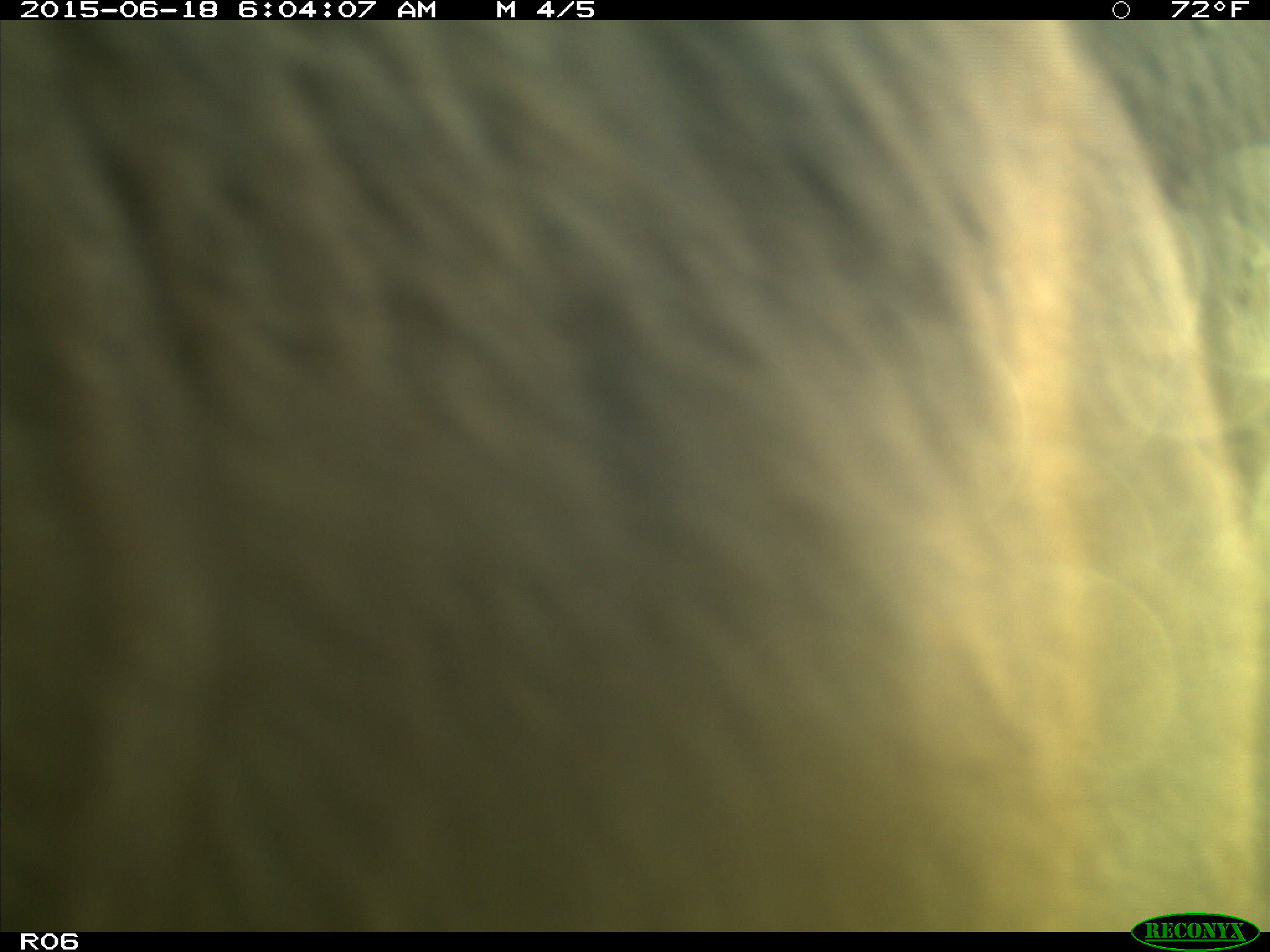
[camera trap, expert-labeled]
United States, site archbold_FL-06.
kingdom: Animalia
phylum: Chordata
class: Mammalia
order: Artiodactyla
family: Bovidae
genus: Bos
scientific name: Bos taurus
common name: domestic cow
Bos taurus (domestic cow).